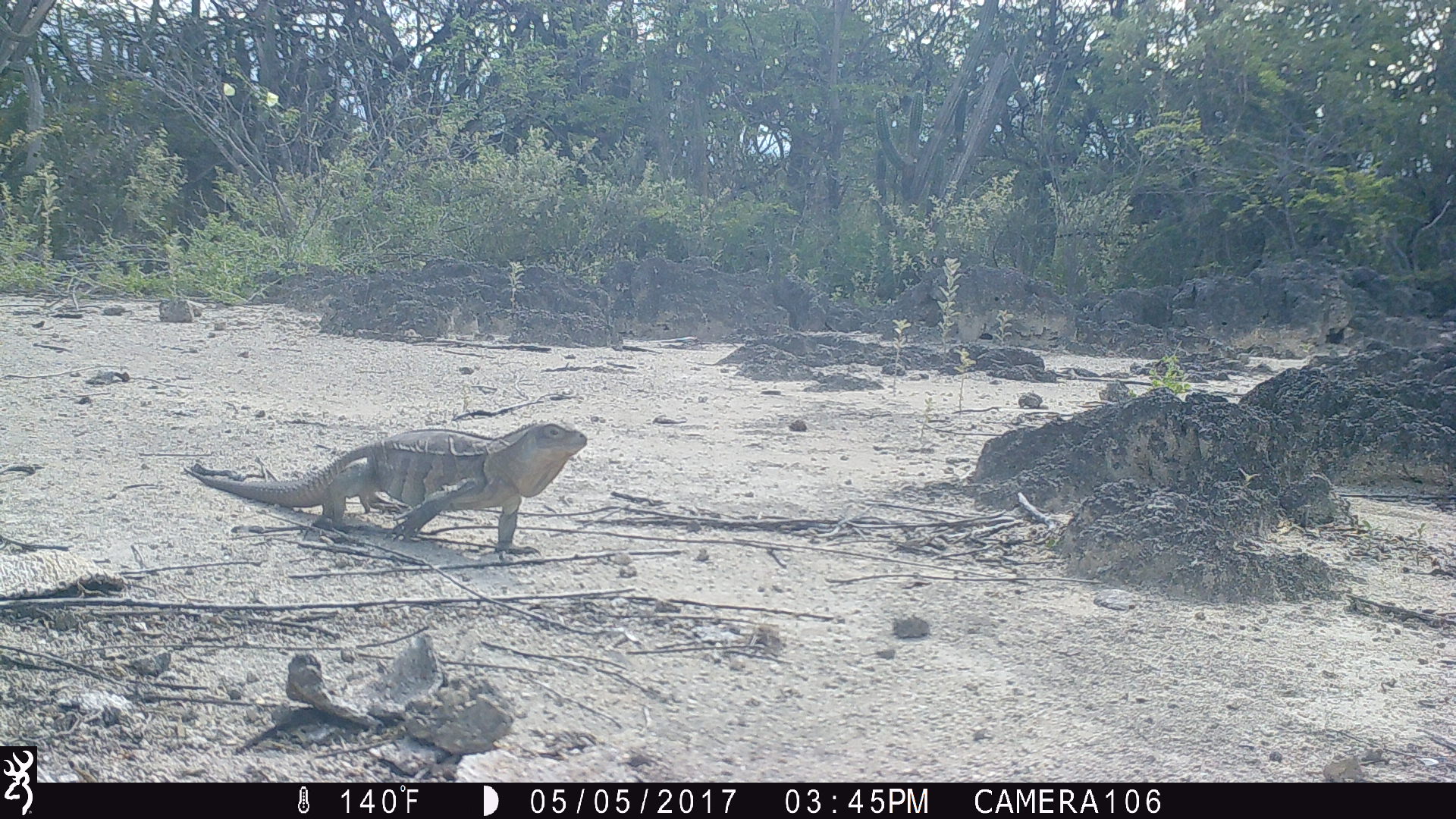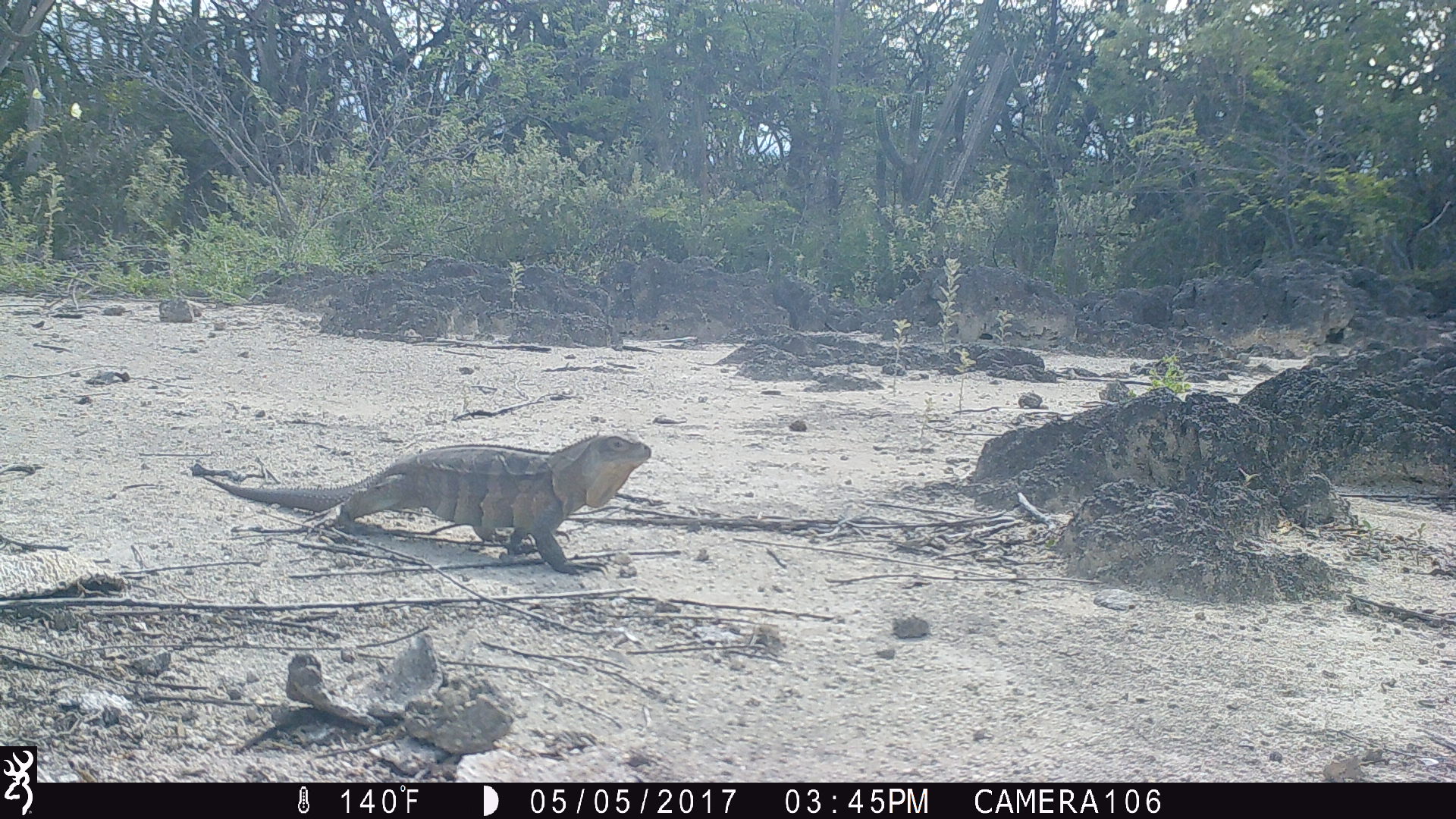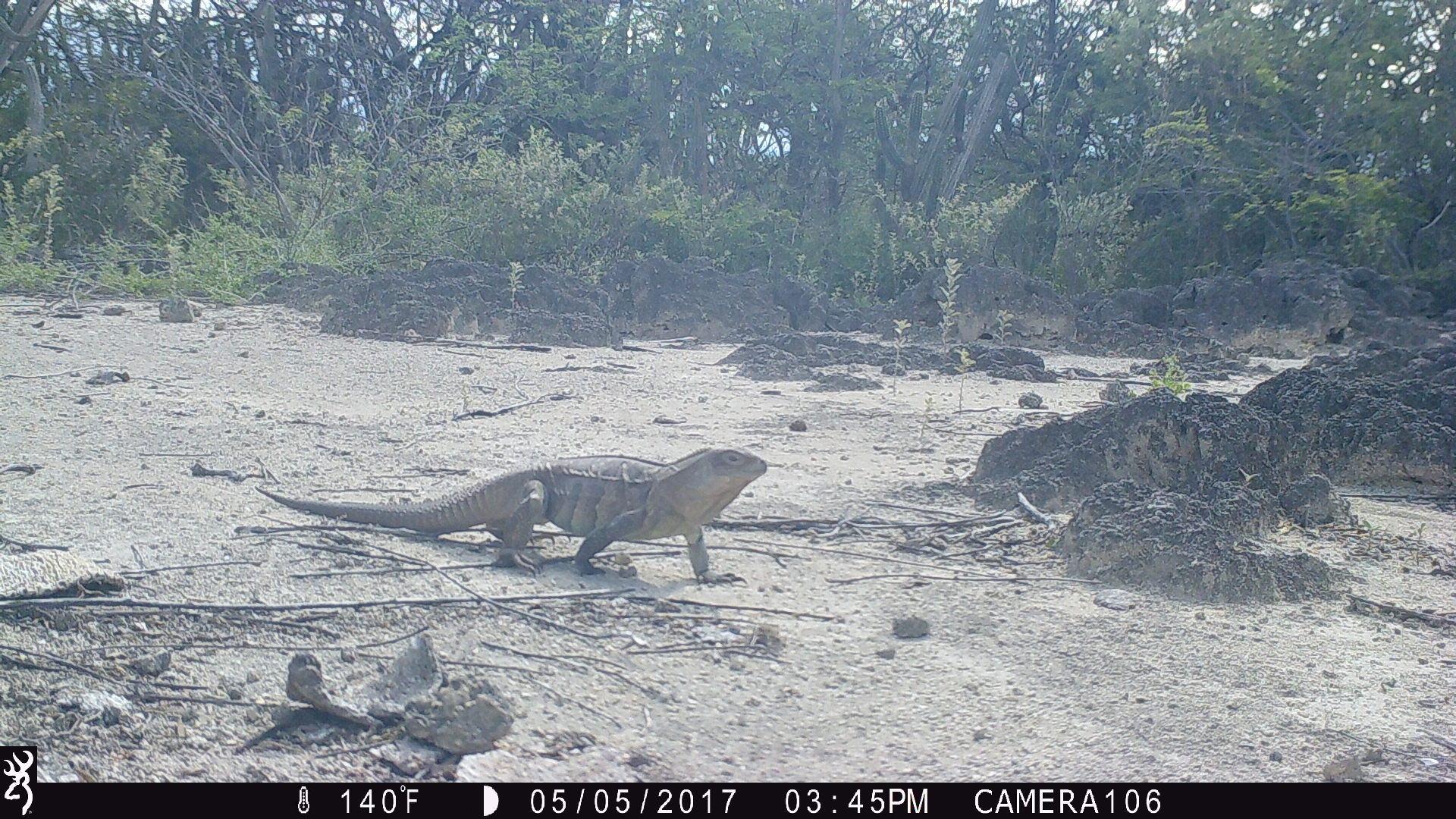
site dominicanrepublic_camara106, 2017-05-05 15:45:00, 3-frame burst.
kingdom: Animalia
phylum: Chordata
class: Reptilia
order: Squamata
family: Iguanidae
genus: Iguana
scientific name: Iguana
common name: typical iguanas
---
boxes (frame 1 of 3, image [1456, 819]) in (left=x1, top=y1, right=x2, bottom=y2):
iguana: (left=181, top=420, right=593, bottom=558)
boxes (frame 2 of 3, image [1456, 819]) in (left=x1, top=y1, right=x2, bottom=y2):
iguana: (left=190, top=430, right=657, bottom=574)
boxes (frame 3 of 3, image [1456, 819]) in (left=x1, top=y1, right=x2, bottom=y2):
iguana: (left=255, top=445, right=776, bottom=583)